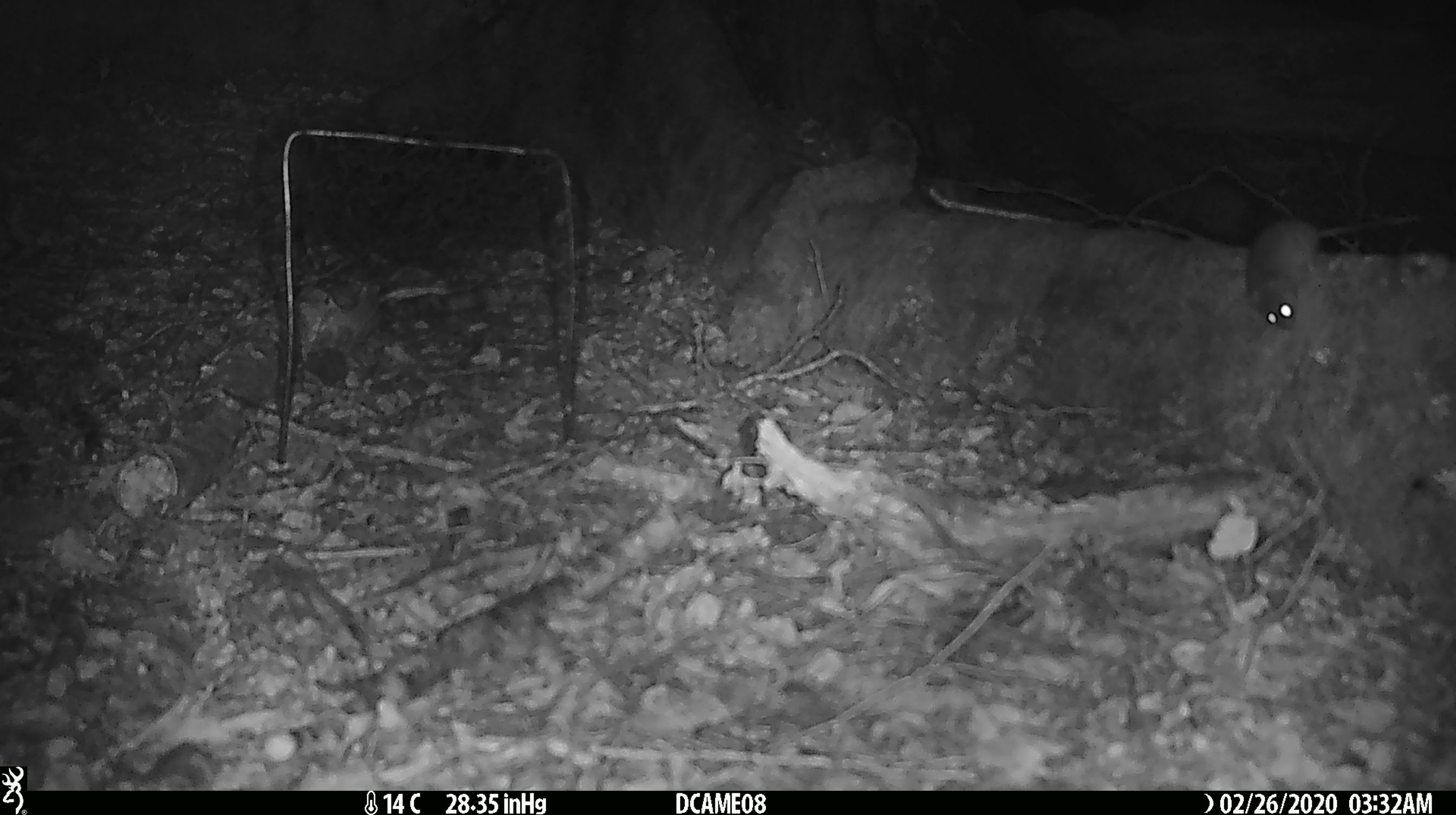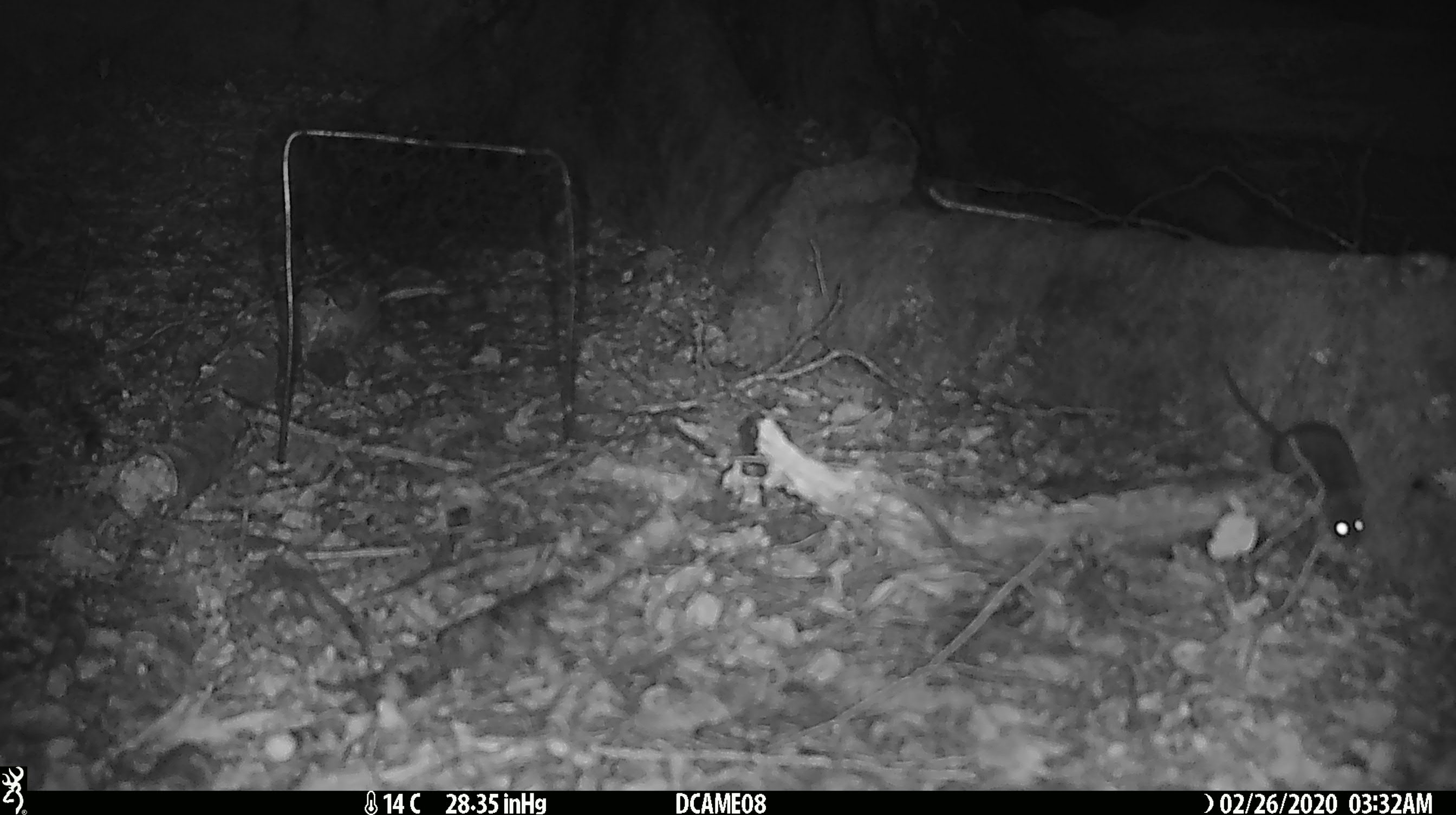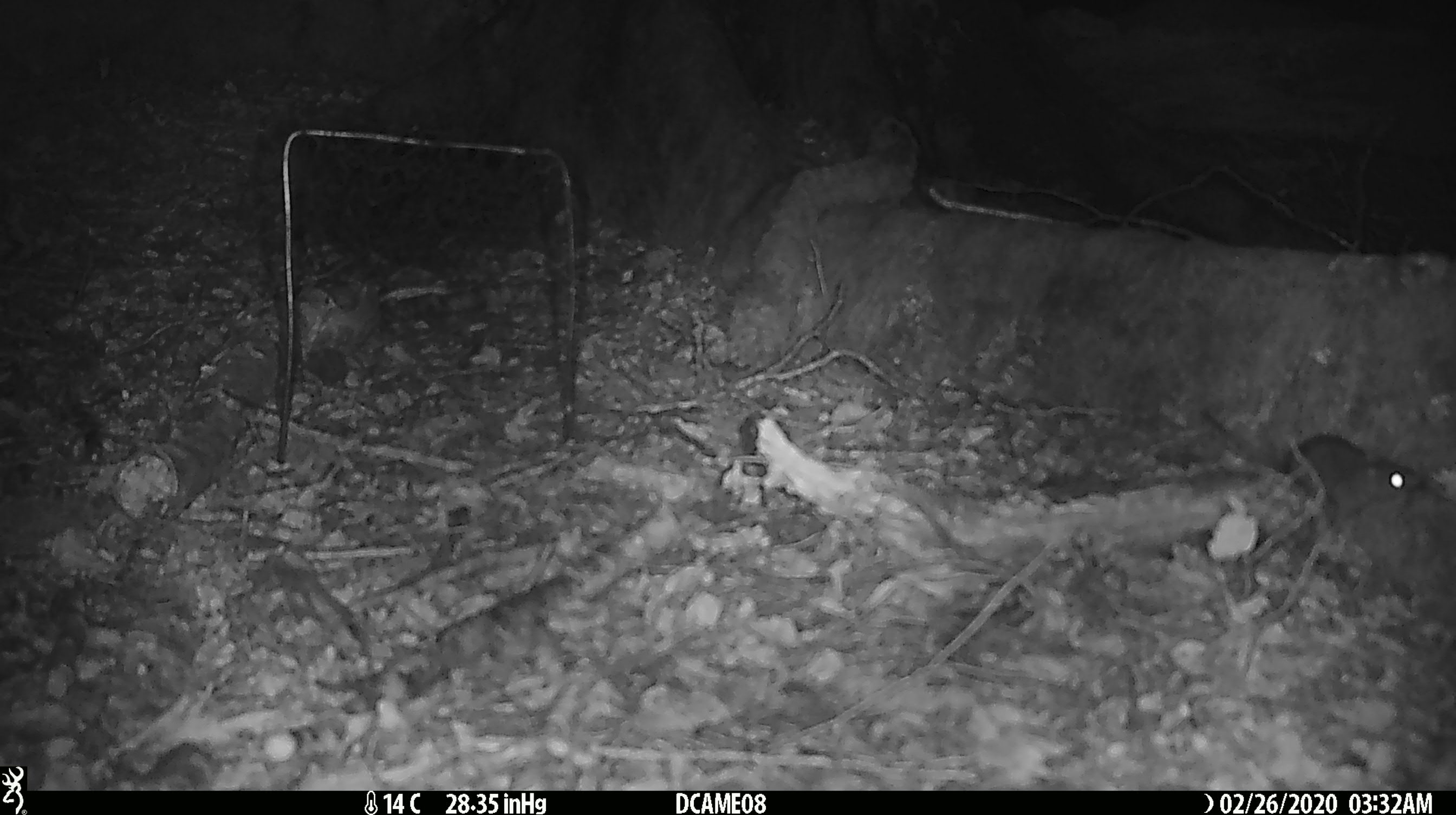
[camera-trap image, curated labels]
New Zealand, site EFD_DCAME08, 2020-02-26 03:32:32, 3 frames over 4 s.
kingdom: Animalia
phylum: Chordata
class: Mammalia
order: Rodentia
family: Muridae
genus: Mus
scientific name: Mus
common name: mouse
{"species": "mouse (Mus)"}